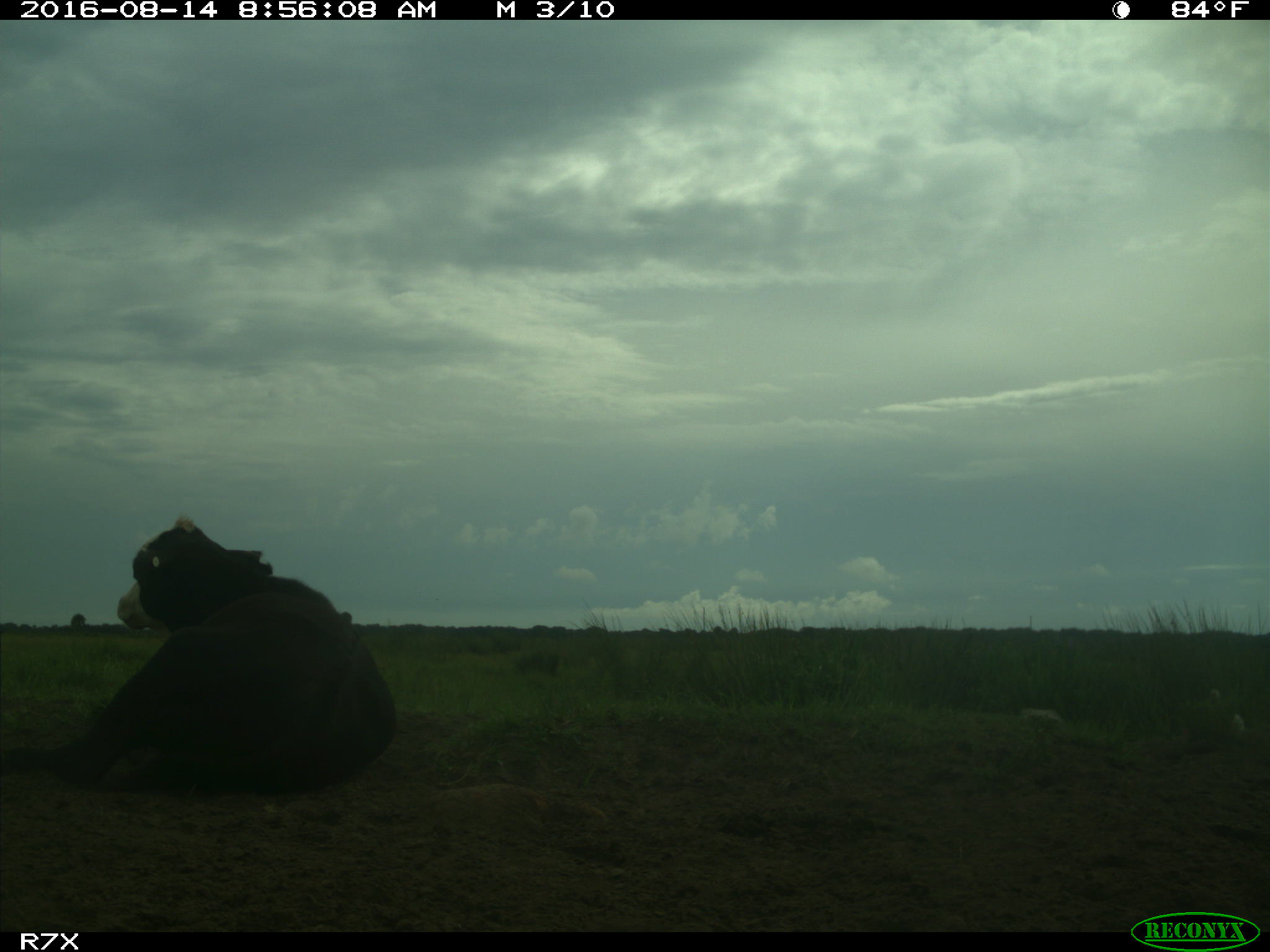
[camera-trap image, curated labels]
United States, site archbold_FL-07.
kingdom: Animalia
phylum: Chordata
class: Mammalia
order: Artiodactyla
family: Bovidae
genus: Bos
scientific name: Bos taurus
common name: domestic cow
Bos taurus (domestic cow).